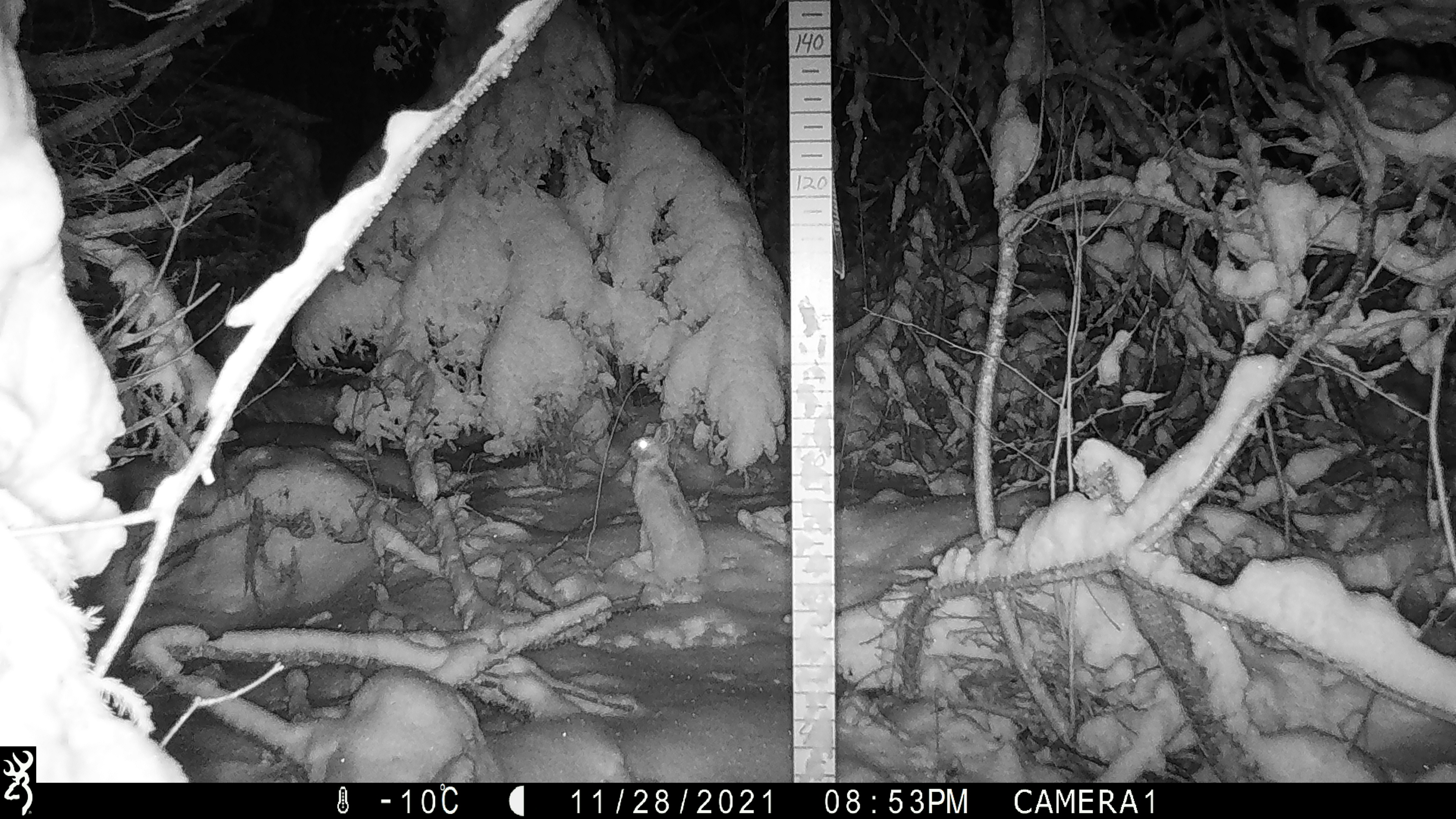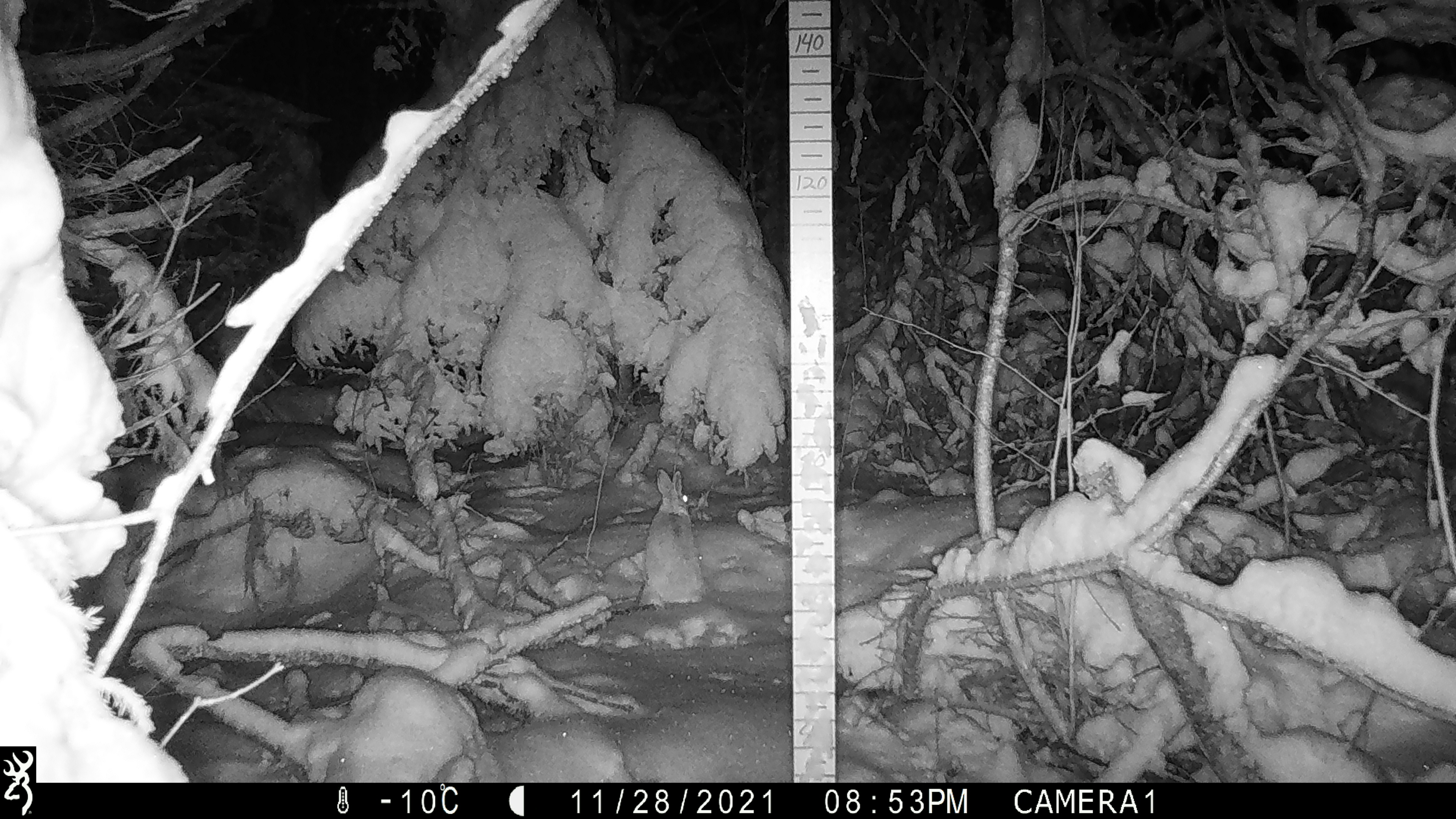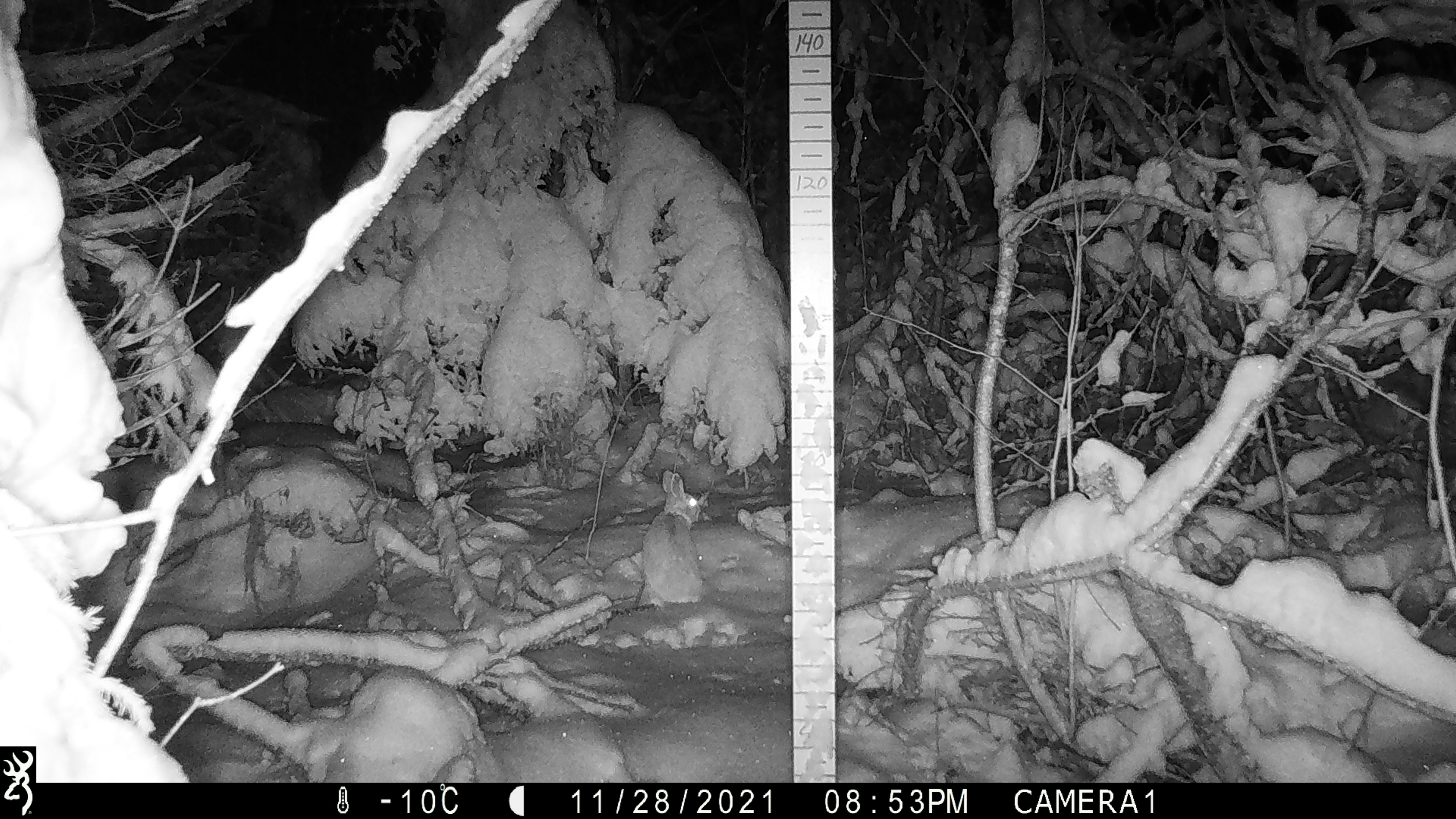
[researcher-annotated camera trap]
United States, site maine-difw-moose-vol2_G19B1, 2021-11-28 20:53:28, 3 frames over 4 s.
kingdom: Animalia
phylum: Chordata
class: Mammalia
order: Lagomorpha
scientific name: Lagomorpha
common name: rabbit or hare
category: rabbit or hare sp.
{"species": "rabbit or hare sp. (rabbit or hare) (Lagomorpha)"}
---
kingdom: Animalia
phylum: Chordata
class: Mammalia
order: Lagomorpha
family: Leporidae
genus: Lepus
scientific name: Lepus americanus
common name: snowshoe hare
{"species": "snowshoe hare (Lepus americanus)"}